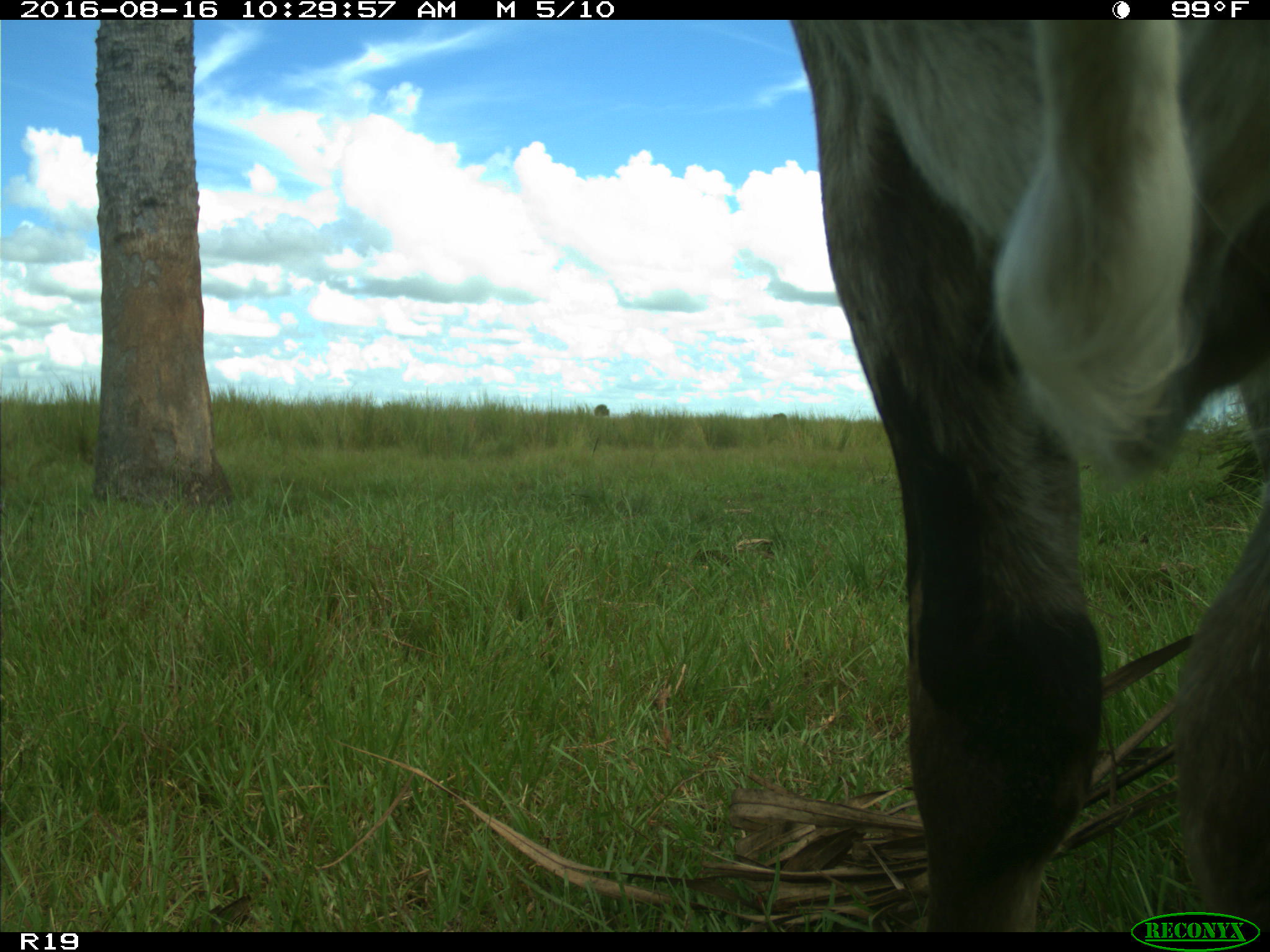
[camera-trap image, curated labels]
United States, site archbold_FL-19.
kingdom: Animalia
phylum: Chordata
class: Mammalia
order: Artiodactyla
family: Bovidae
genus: Bos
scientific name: Bos taurus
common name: domestic cow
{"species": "Bos taurus (domestic cow)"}